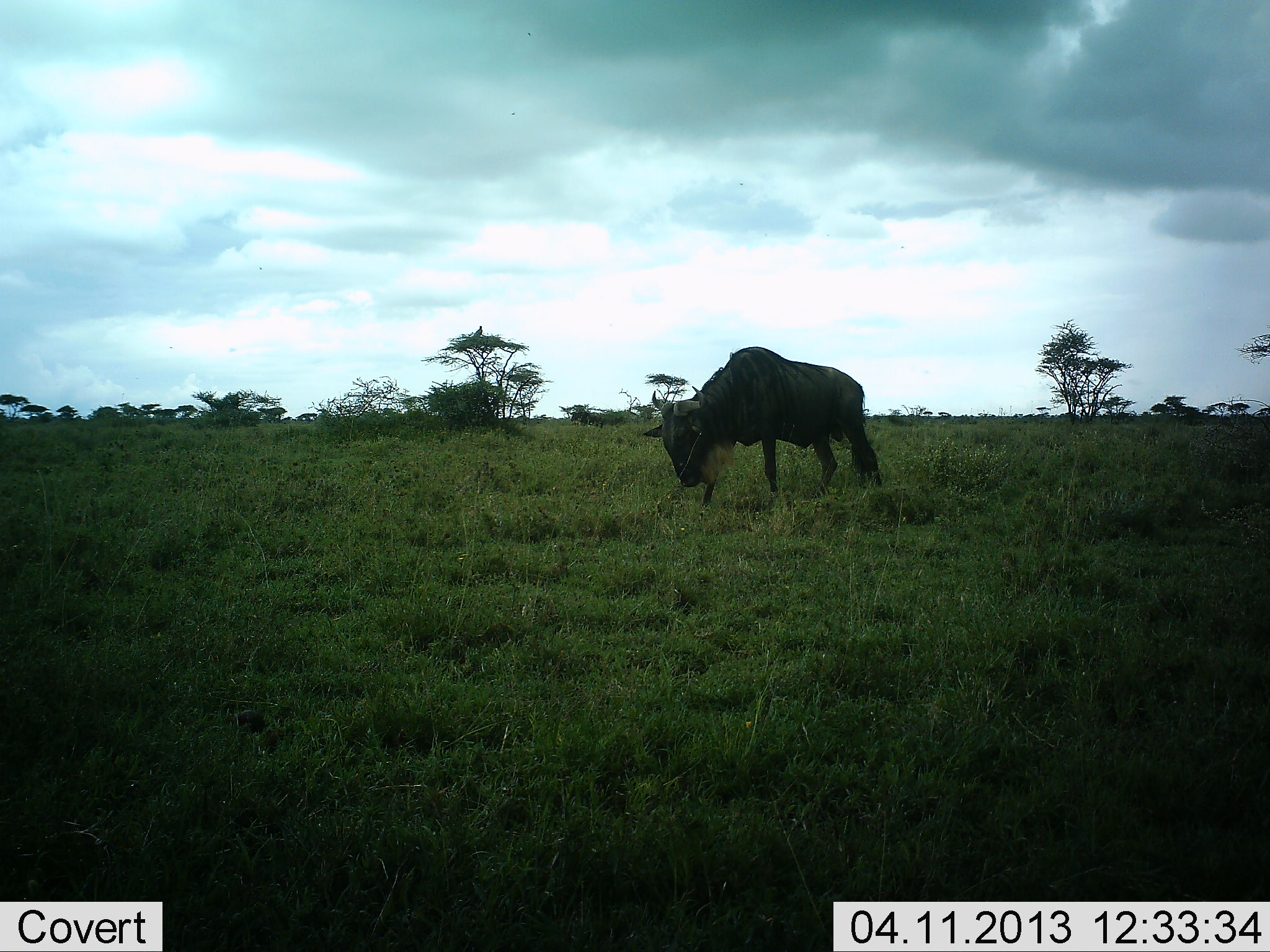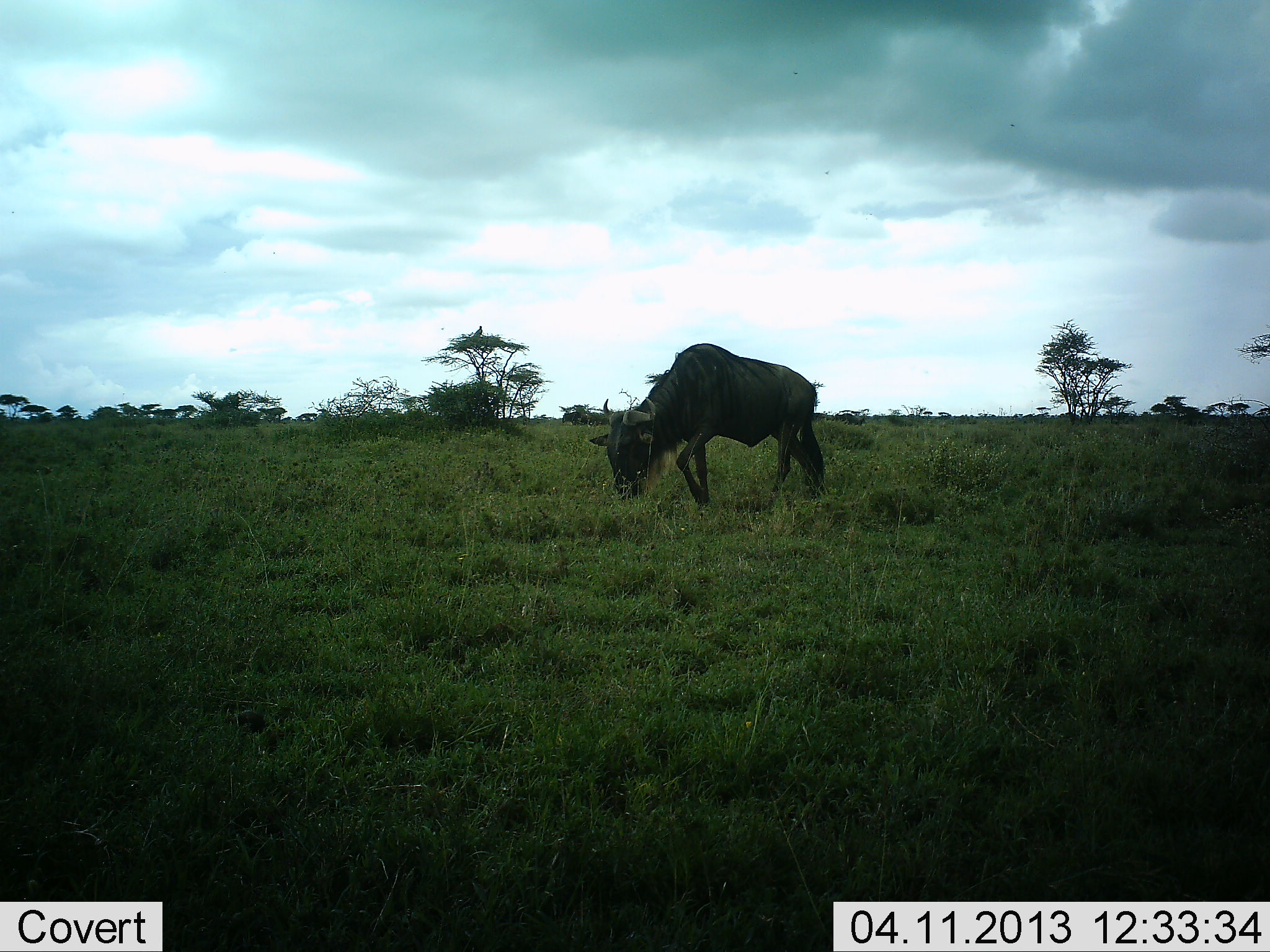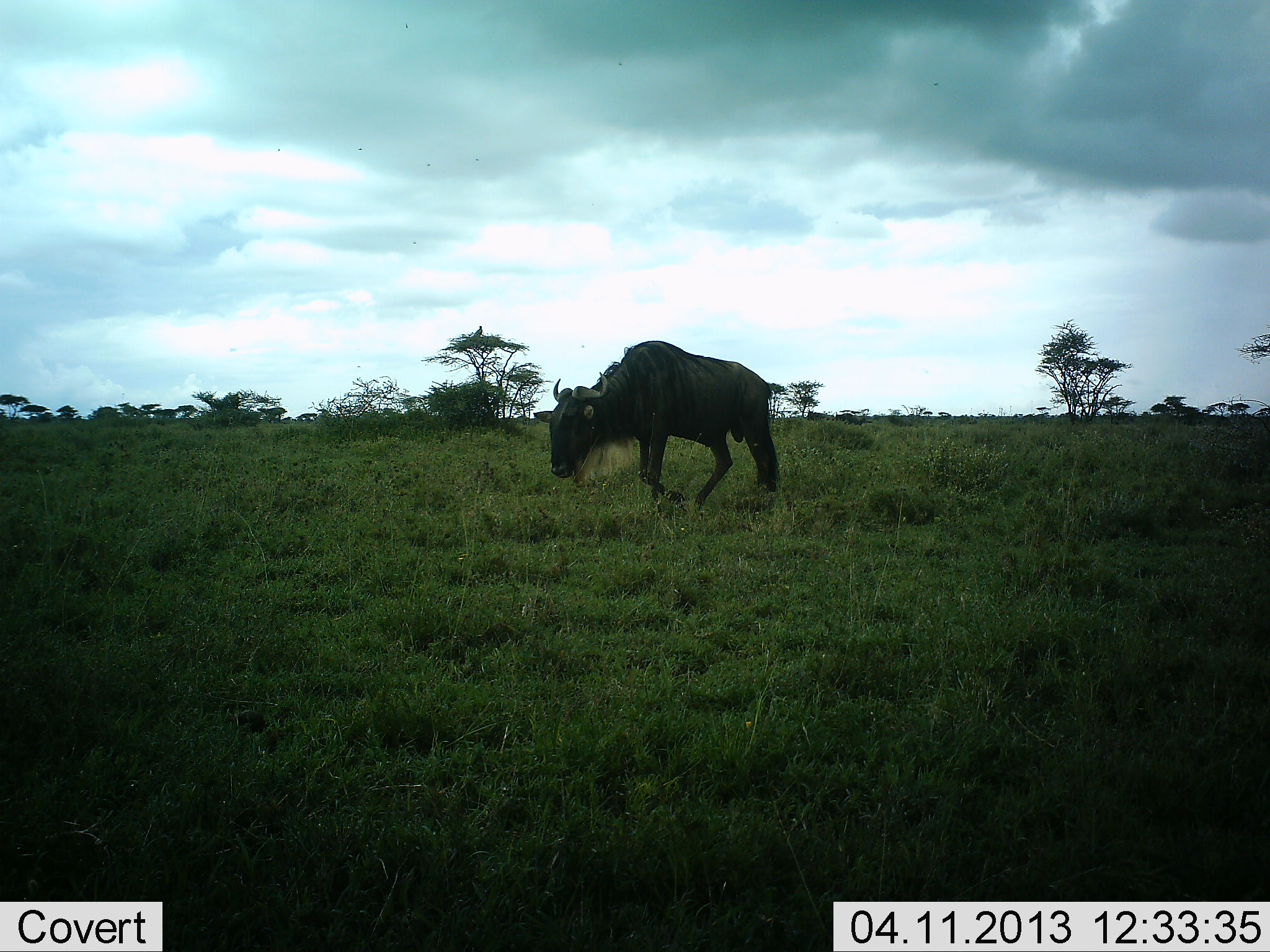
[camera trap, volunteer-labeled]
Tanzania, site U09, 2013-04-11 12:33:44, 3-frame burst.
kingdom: Animalia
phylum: Chordata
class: Mammalia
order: Artiodactyla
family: Bovidae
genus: Connochaetes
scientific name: Connochaetes taurinus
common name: blue wildebeest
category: wildebeest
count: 1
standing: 5%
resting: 0%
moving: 65%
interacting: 0%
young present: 0%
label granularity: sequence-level